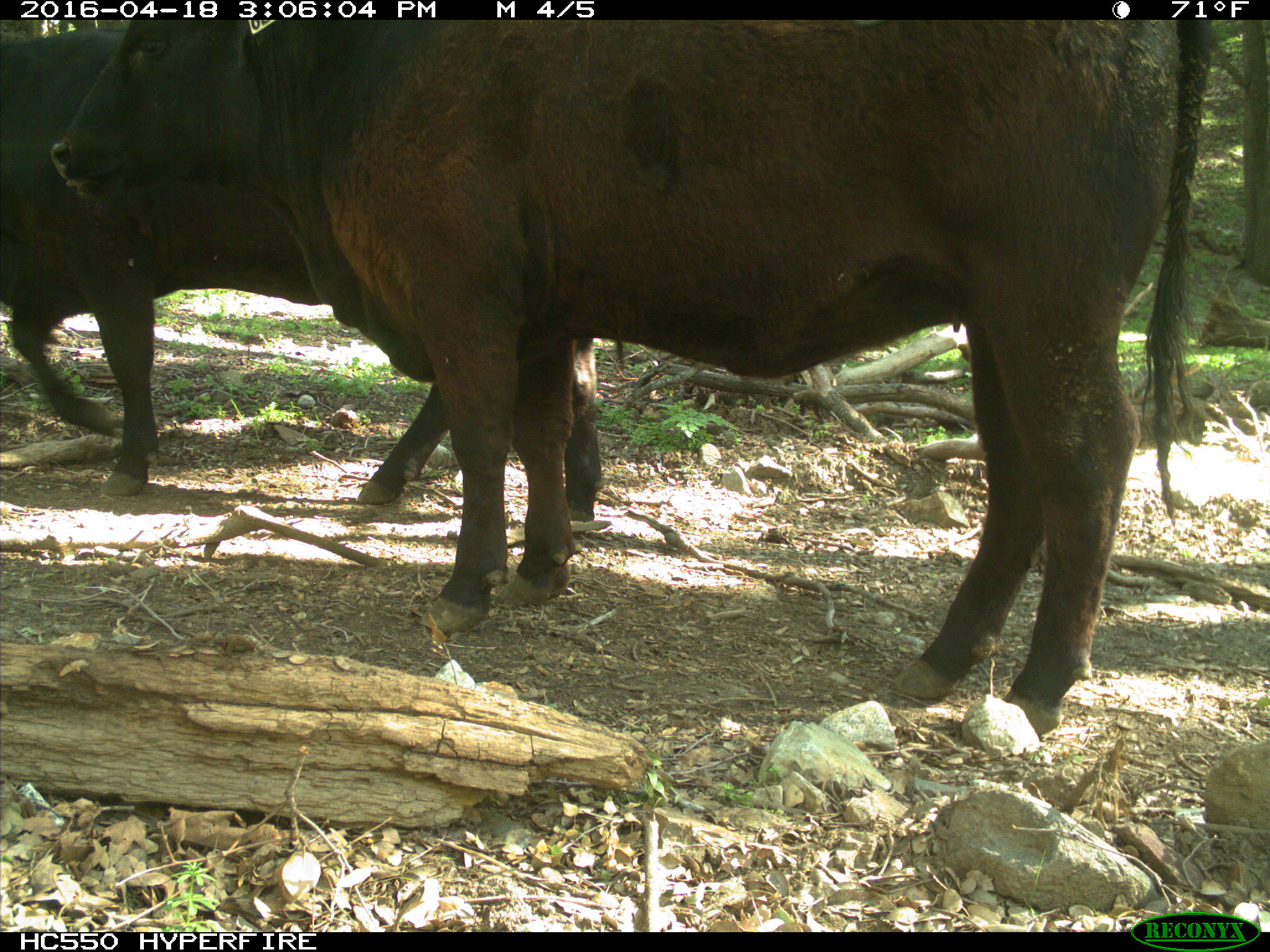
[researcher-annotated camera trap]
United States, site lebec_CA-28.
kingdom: Animalia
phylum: Chordata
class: Mammalia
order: Artiodactyla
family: Bovidae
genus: Bos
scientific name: Bos taurus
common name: domestic cow